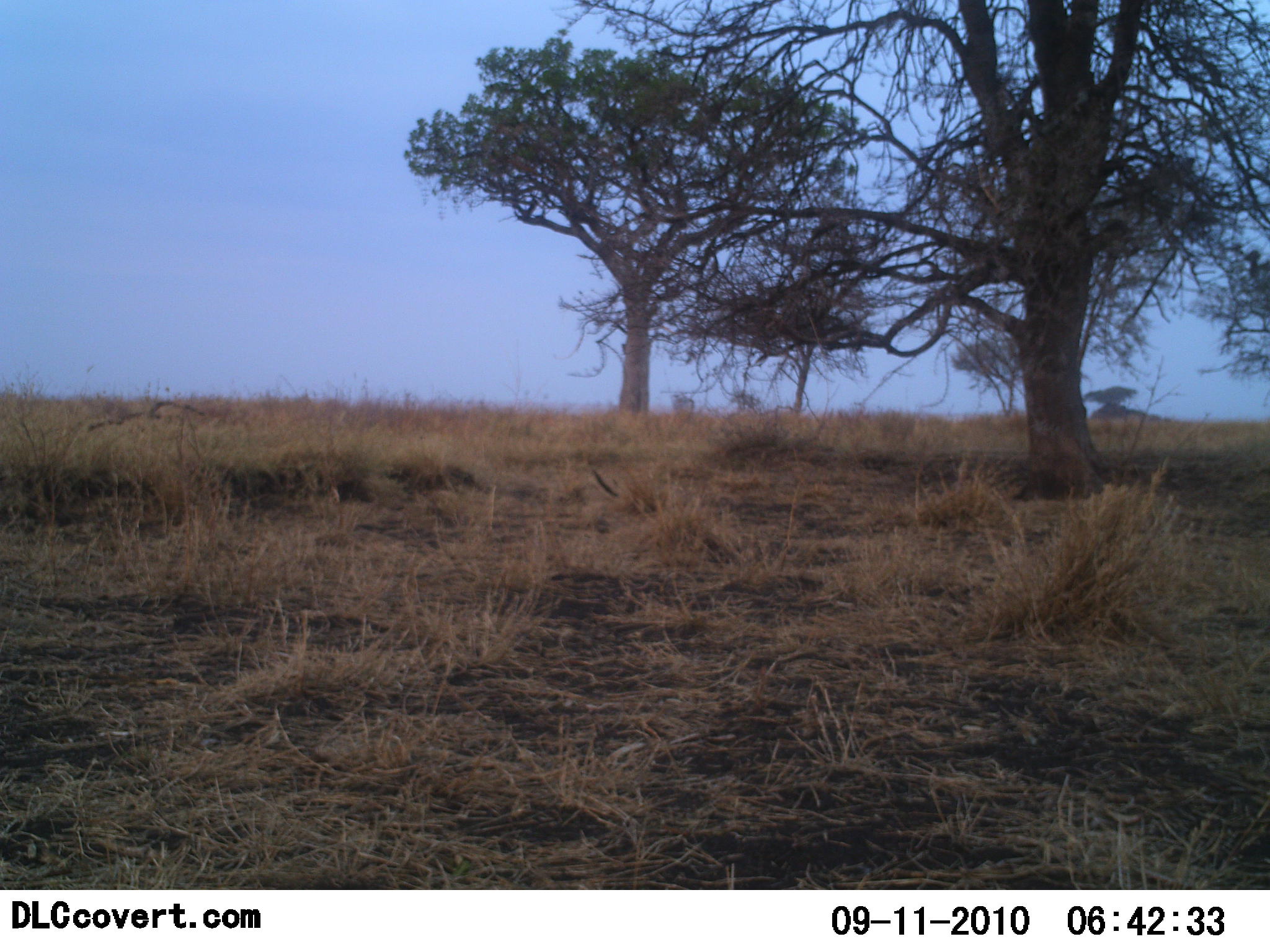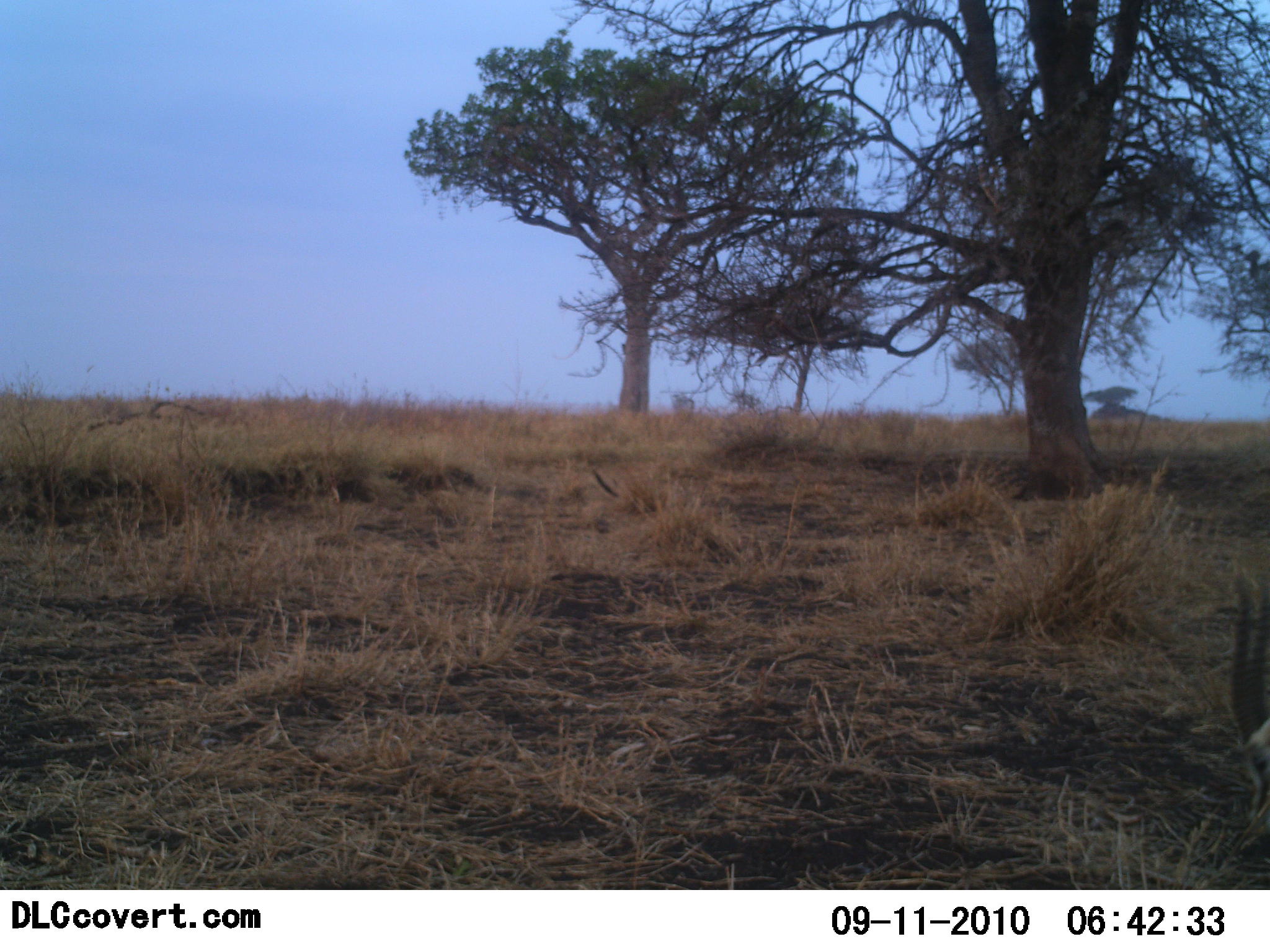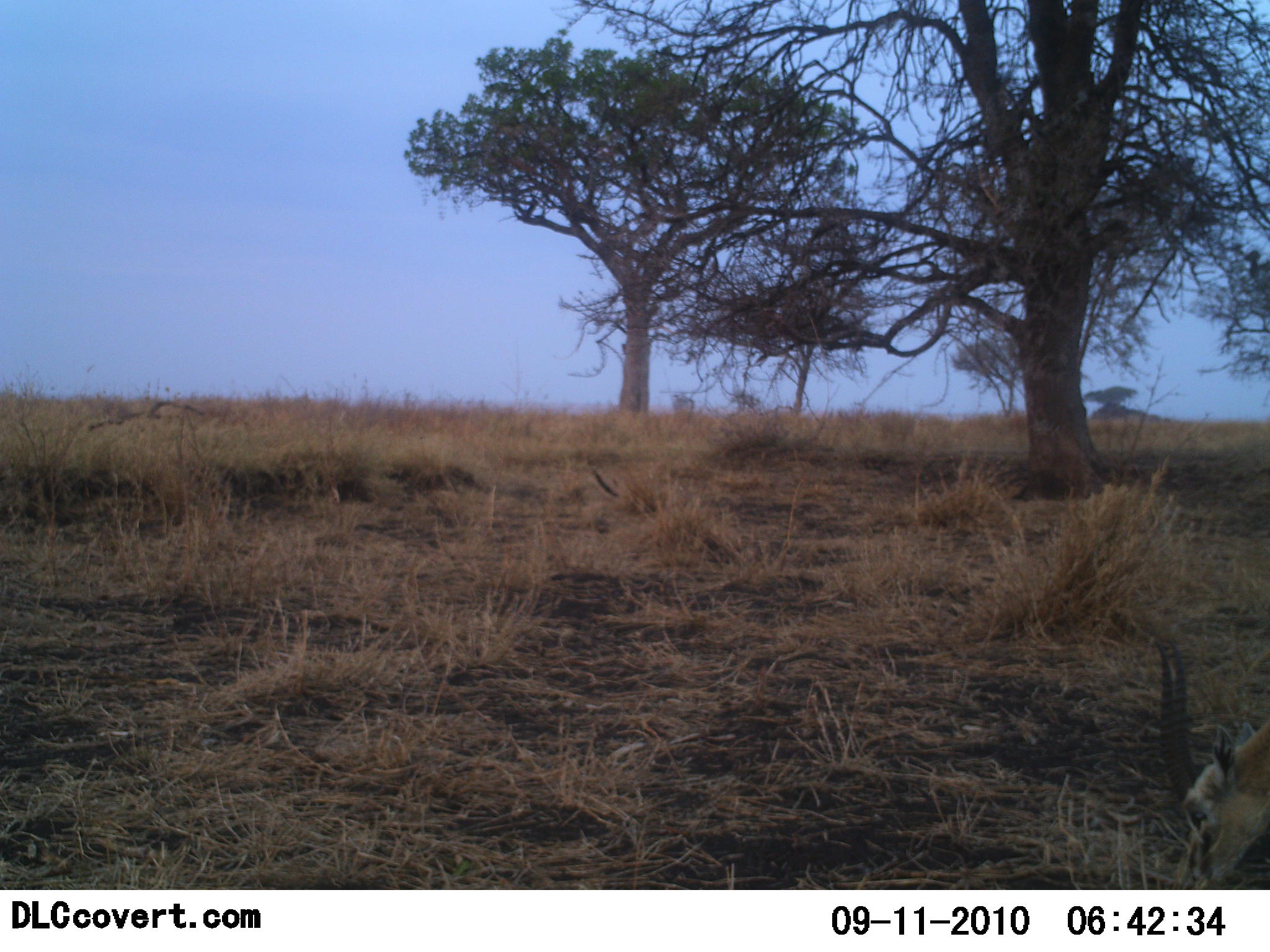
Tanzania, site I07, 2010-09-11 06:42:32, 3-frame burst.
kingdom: Animalia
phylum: Chordata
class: Mammalia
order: Artiodactyla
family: Bovidae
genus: Eudorcas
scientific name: Eudorcas thomsonii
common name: thomson's gazelle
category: gazellethomsons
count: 1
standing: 0%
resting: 0%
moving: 13%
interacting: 0%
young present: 0%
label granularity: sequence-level